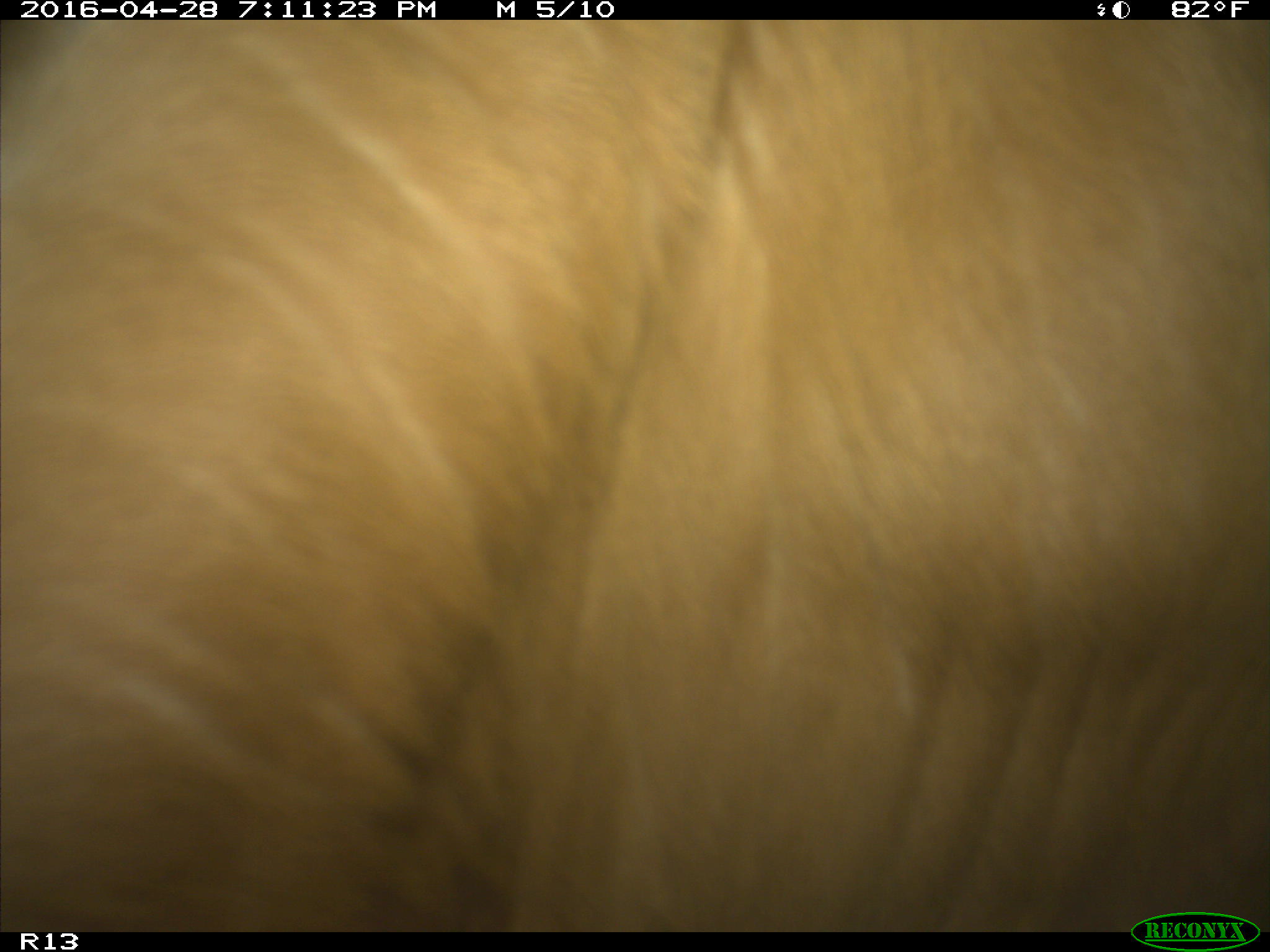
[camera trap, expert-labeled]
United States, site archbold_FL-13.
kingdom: Animalia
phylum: Chordata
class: Mammalia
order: Artiodactyla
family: Bovidae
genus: Bos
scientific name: Bos taurus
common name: domestic cow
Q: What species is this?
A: Bos taurus (domestic cow).